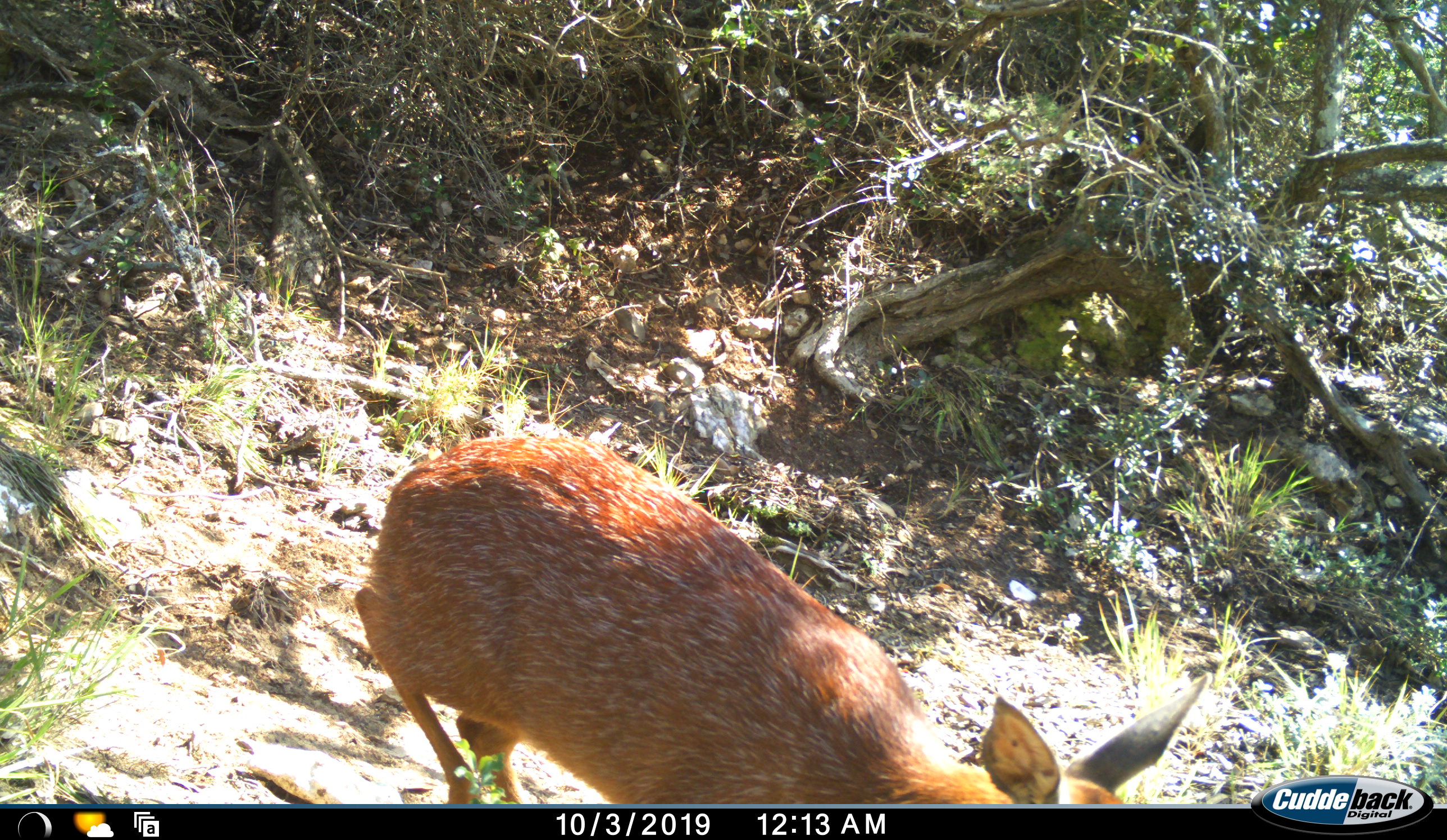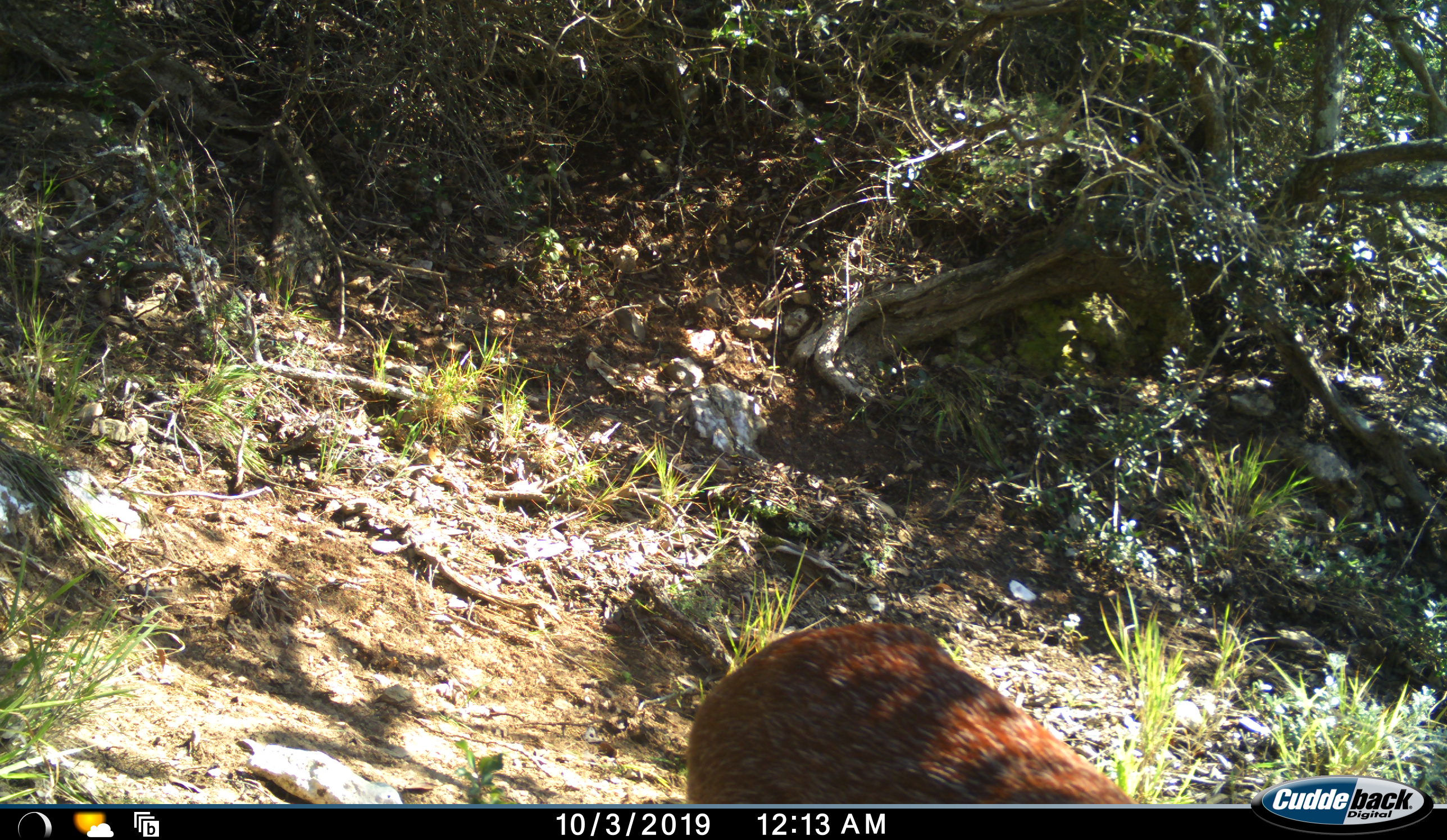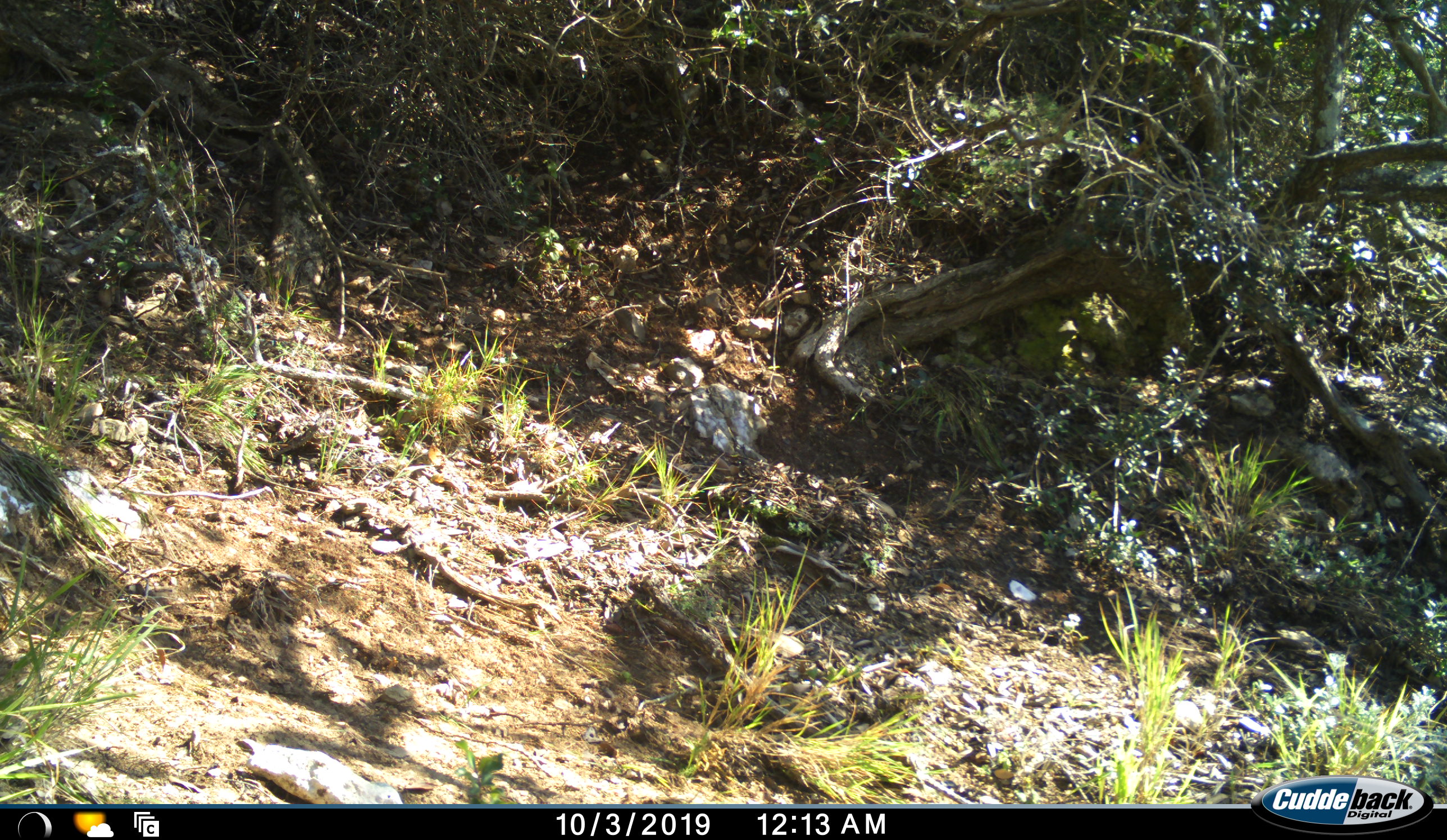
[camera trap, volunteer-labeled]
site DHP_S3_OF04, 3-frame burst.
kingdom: Animalia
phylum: Chordata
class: Mammalia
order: Artiodactyla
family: Bovidae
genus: Raphicerus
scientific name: Raphicerus melanotis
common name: grysbok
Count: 1.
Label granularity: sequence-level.